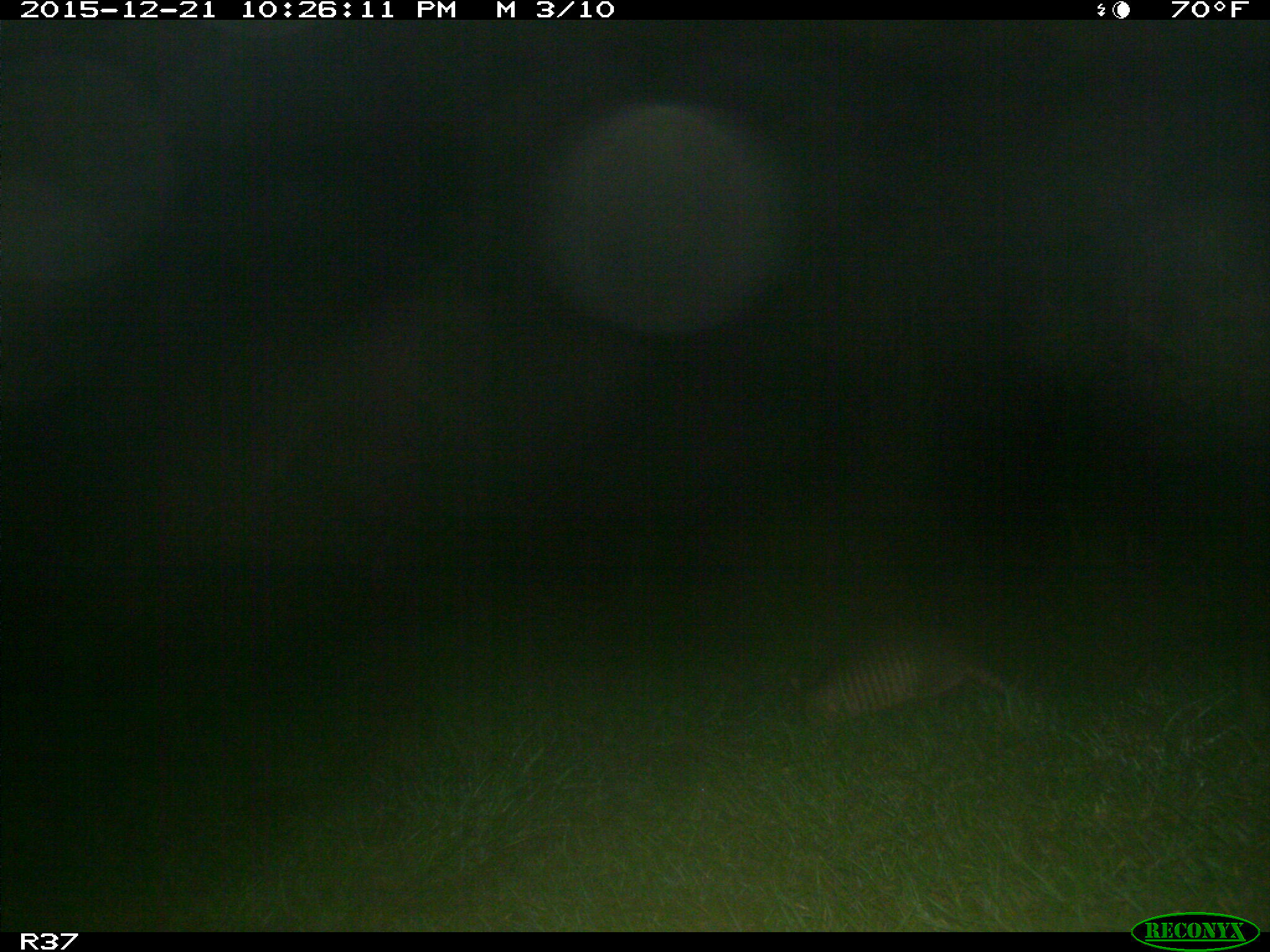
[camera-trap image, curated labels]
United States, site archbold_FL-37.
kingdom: Animalia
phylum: Chordata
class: Mammalia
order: Cingulata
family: Dasypodidae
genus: Dasypus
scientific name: Dasypus novemcinctus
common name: nine-banded armadillo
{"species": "Dasypus novemcinctus (nine-banded armadillo)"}